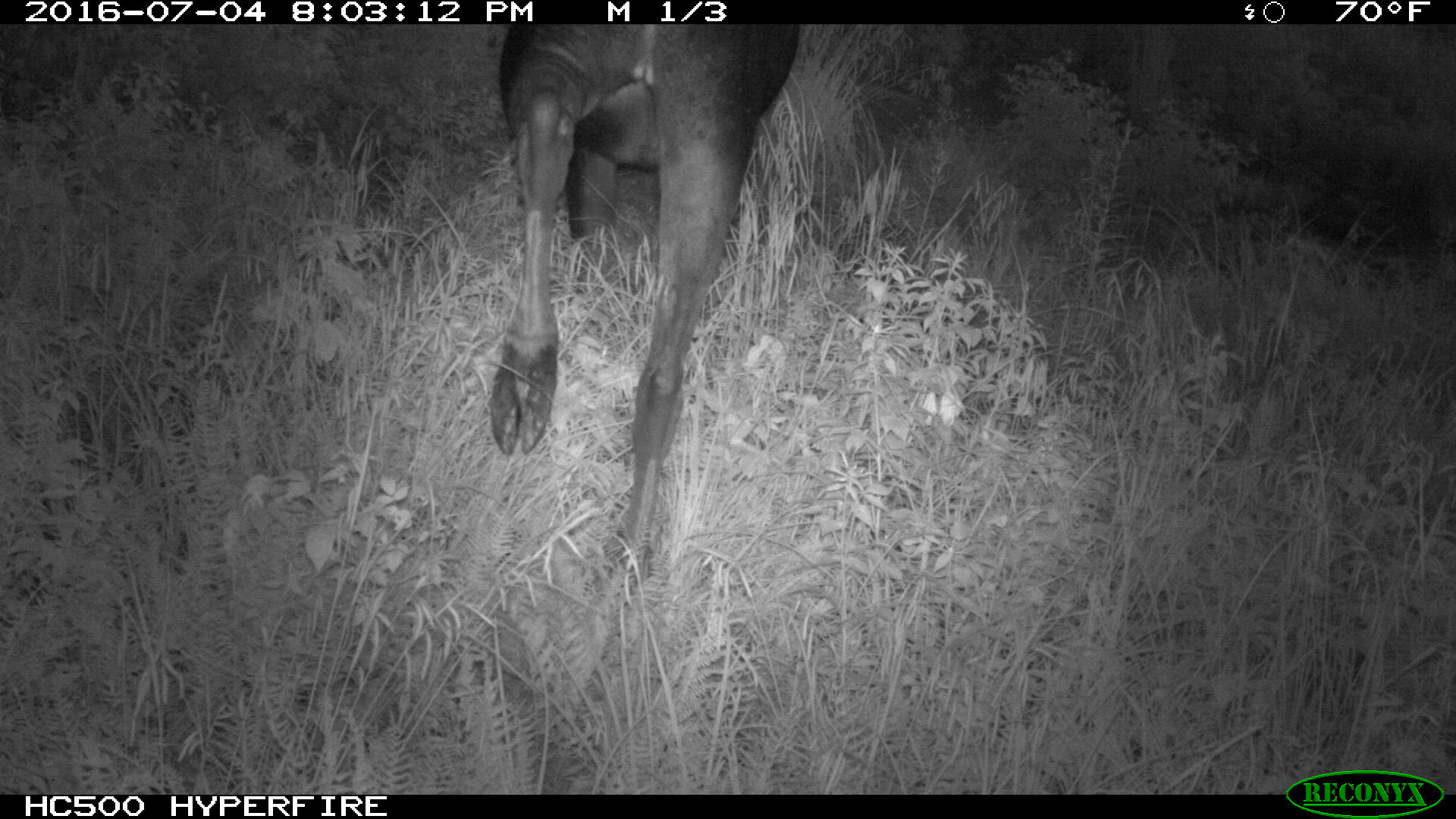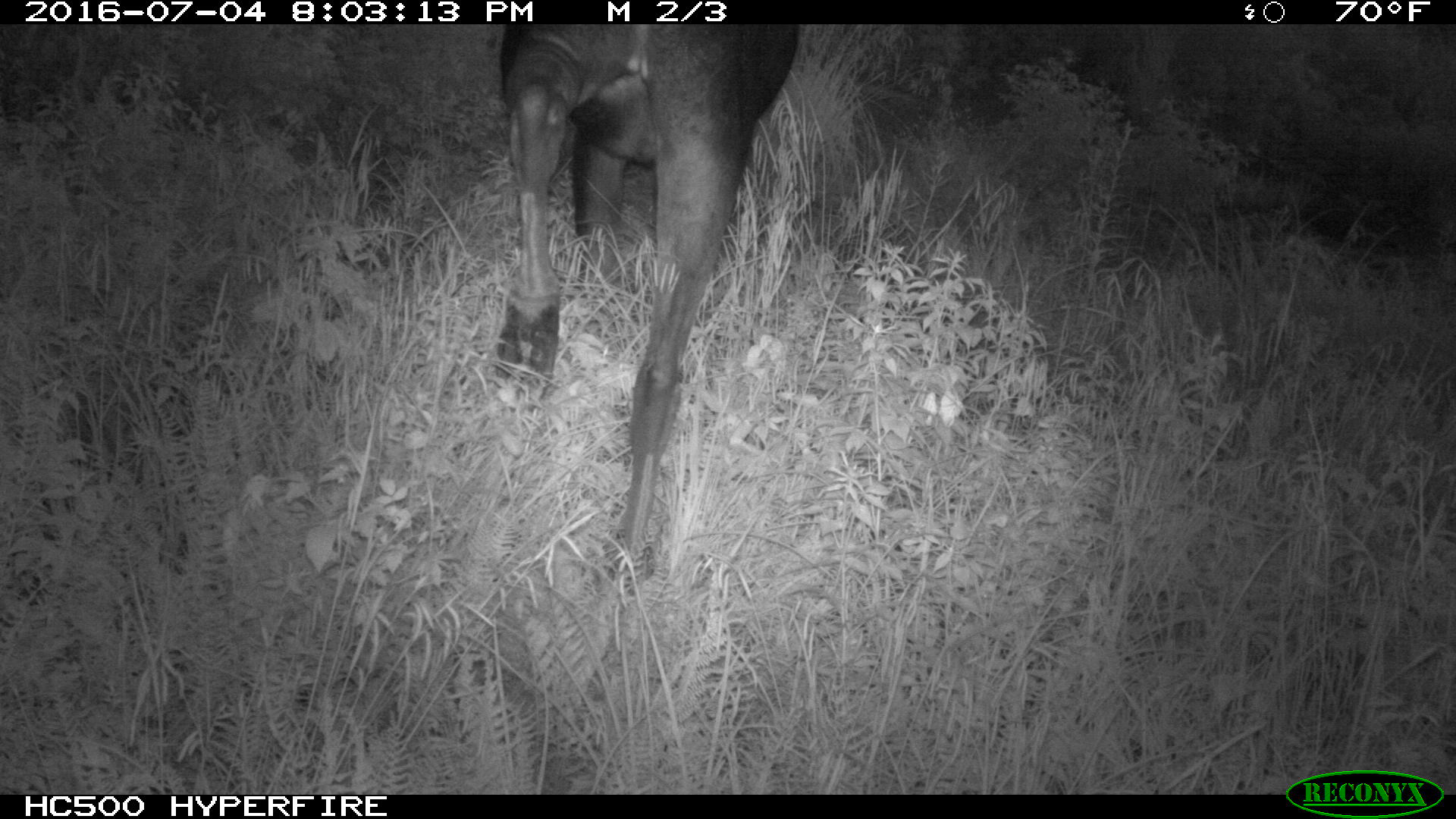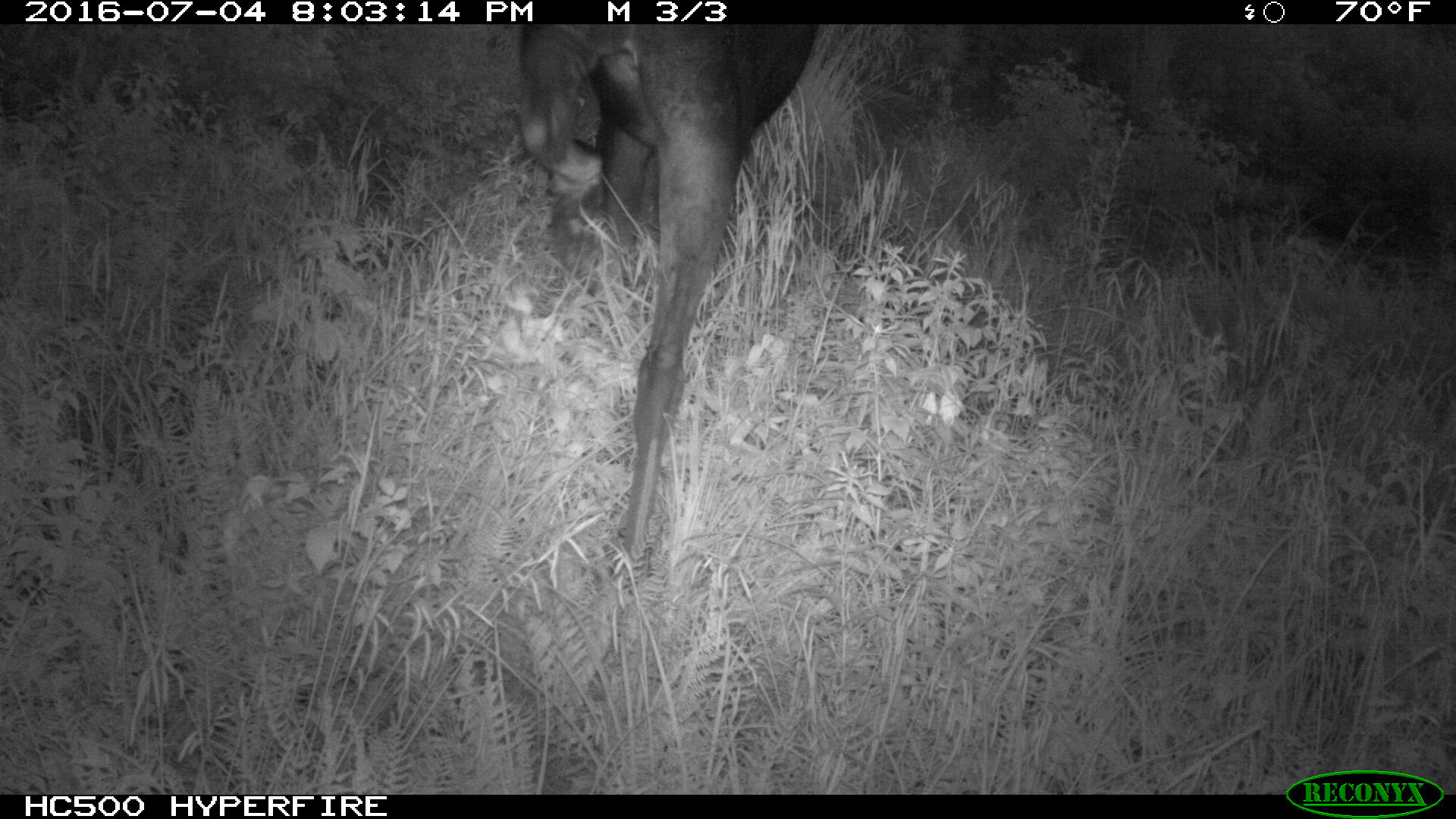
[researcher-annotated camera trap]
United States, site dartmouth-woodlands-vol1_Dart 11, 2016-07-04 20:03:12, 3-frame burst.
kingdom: Animalia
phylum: Chordata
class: Mammalia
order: Artiodactyla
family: Cervidae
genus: Alces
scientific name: Alces alces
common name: moose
Moose (Alces alces).